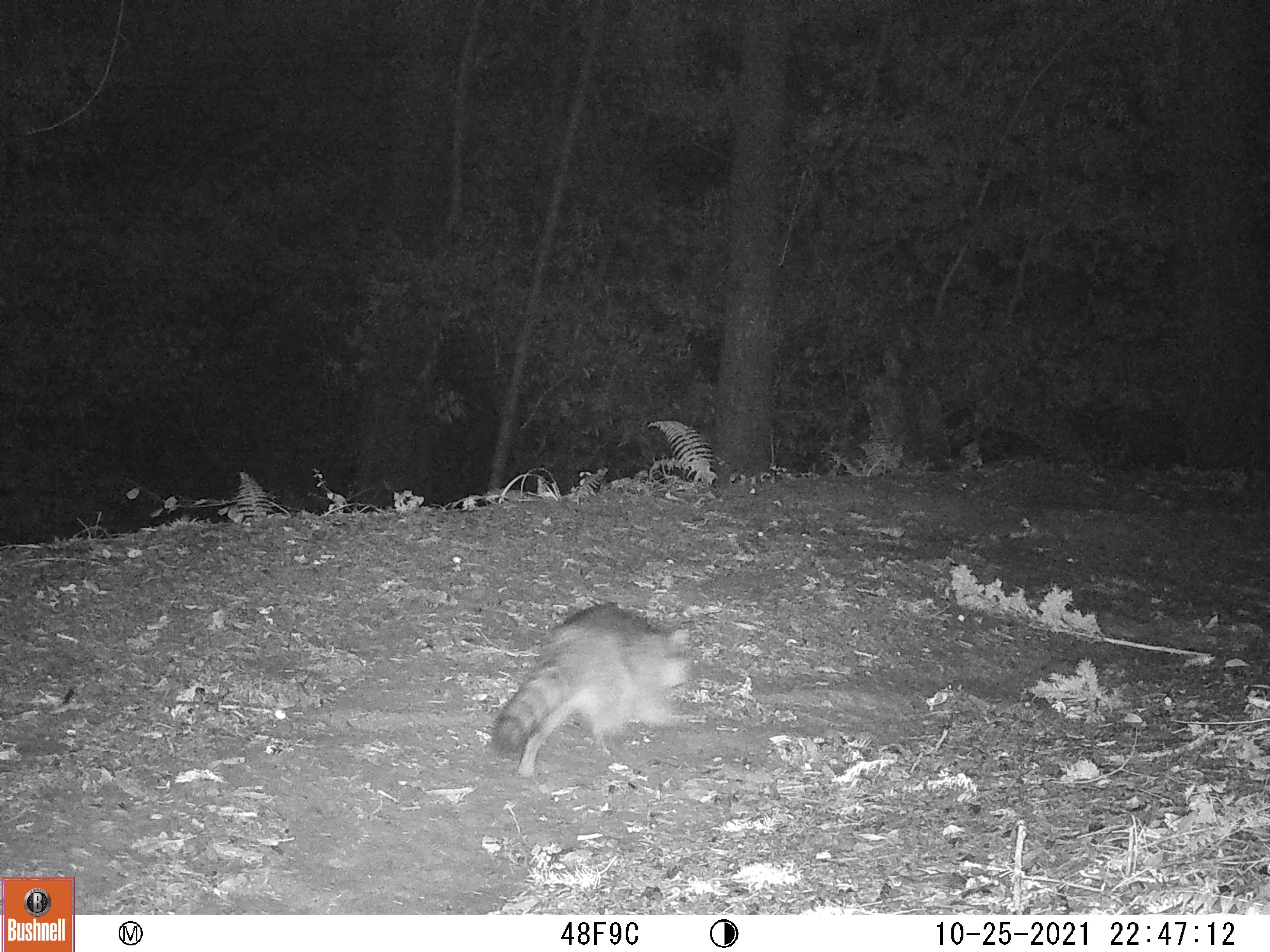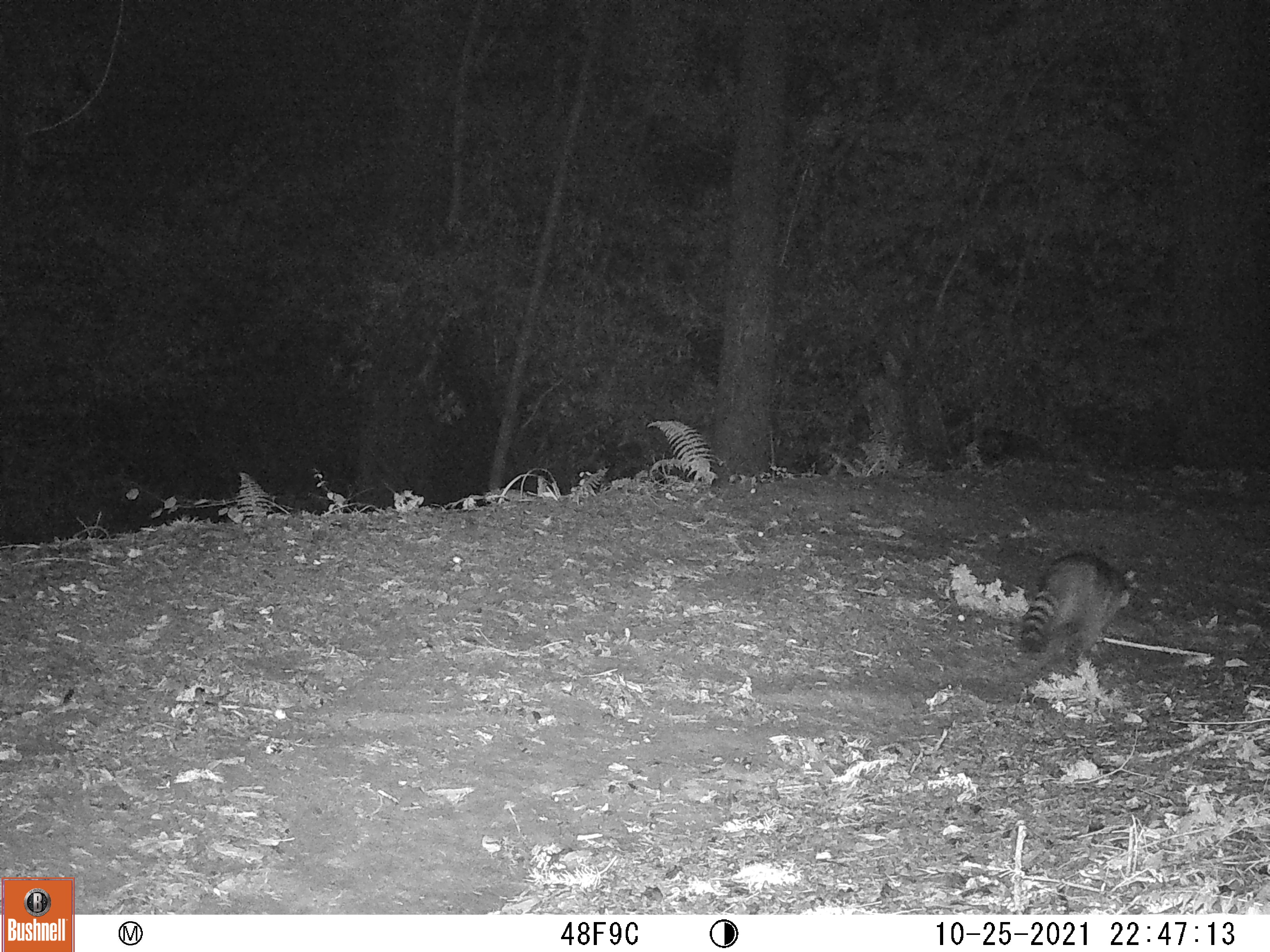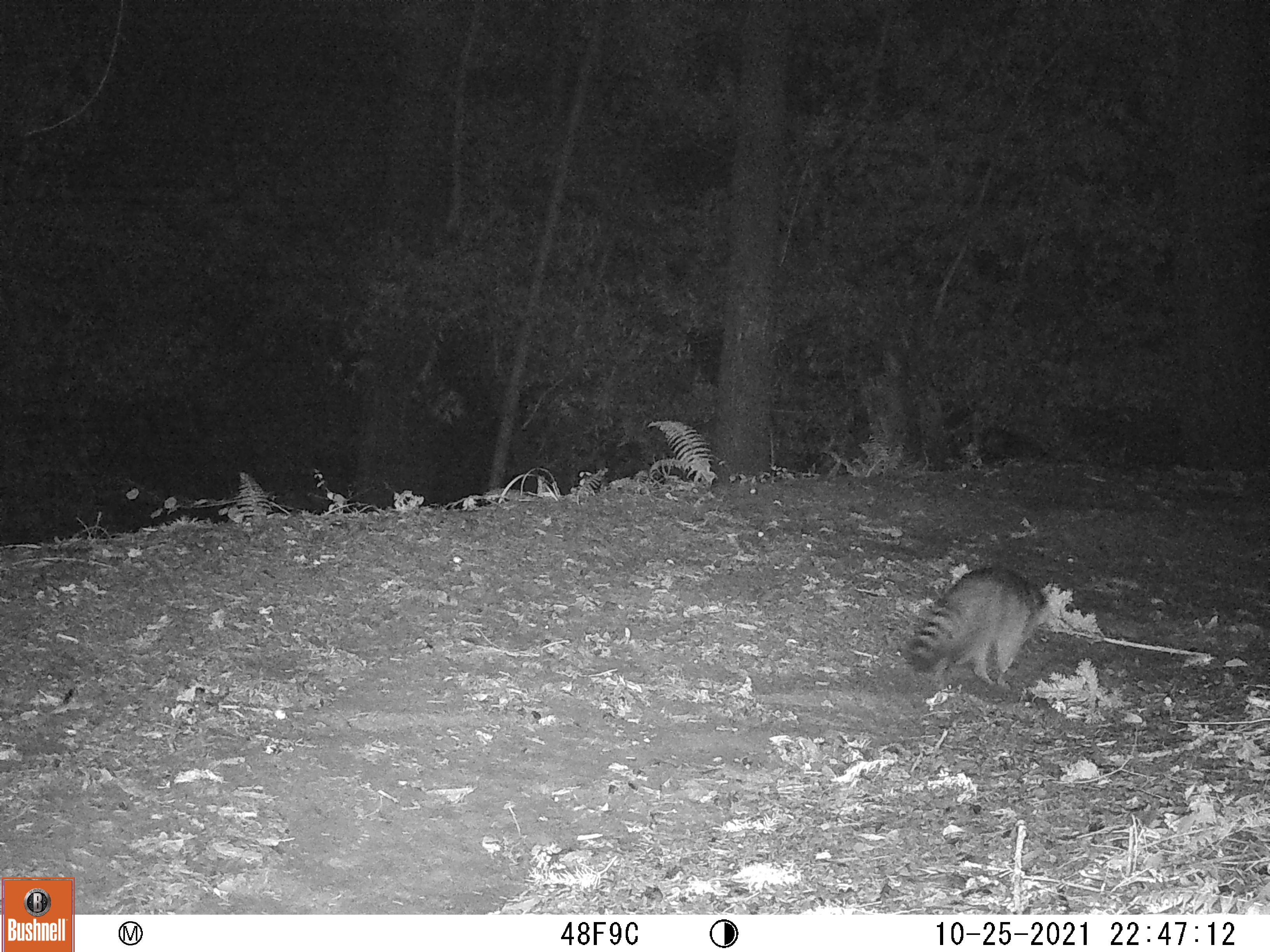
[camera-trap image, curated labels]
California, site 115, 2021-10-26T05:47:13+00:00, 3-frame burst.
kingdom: Animalia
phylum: Chordata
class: Mammalia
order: Carnivora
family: Procyonidae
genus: Procyon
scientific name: Procyon lotor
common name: raccoon